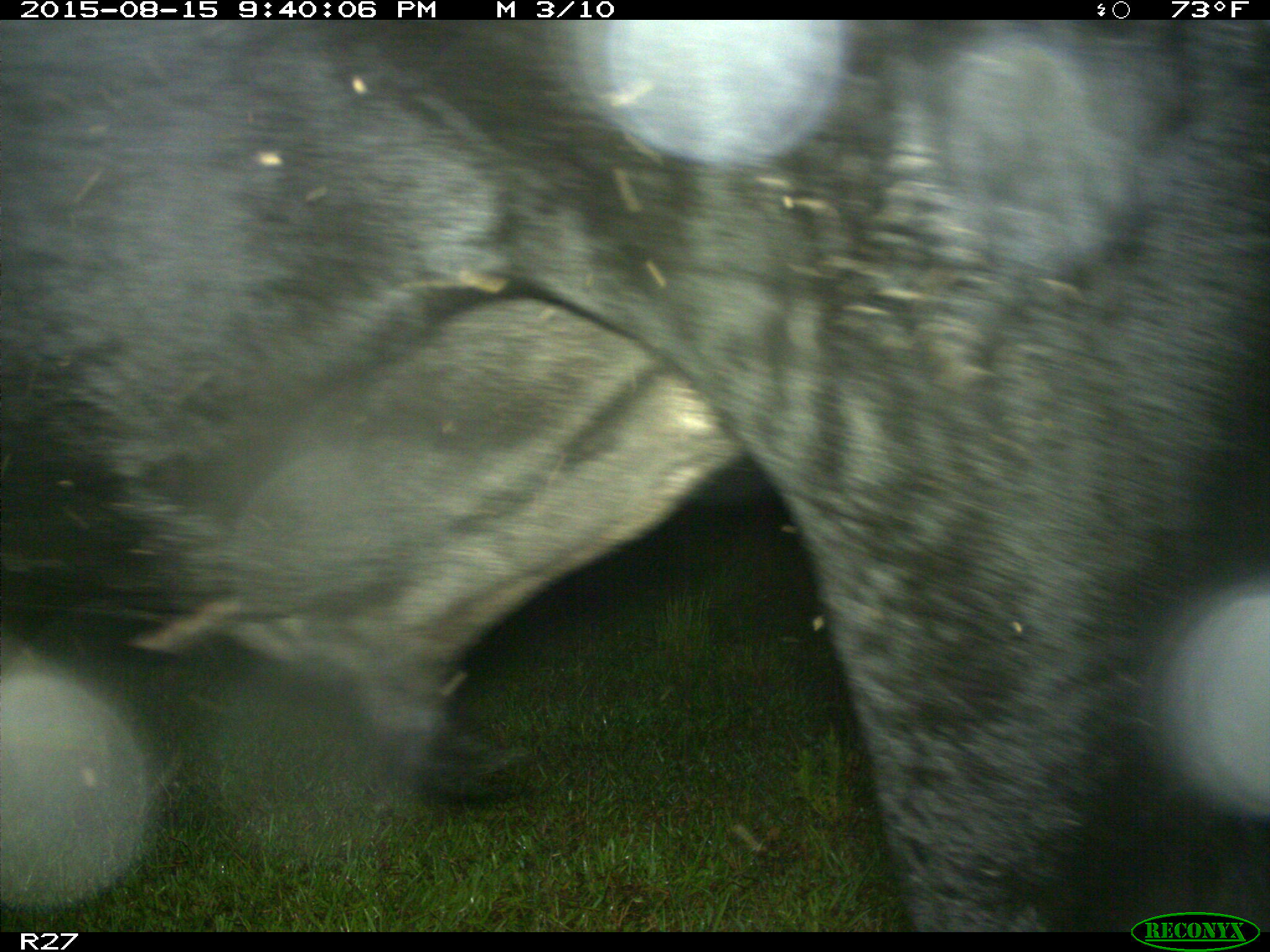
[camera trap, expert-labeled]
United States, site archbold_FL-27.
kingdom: Animalia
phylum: Chordata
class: Mammalia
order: Artiodactyla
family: Bovidae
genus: Bos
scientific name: Bos taurus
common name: domestic cow